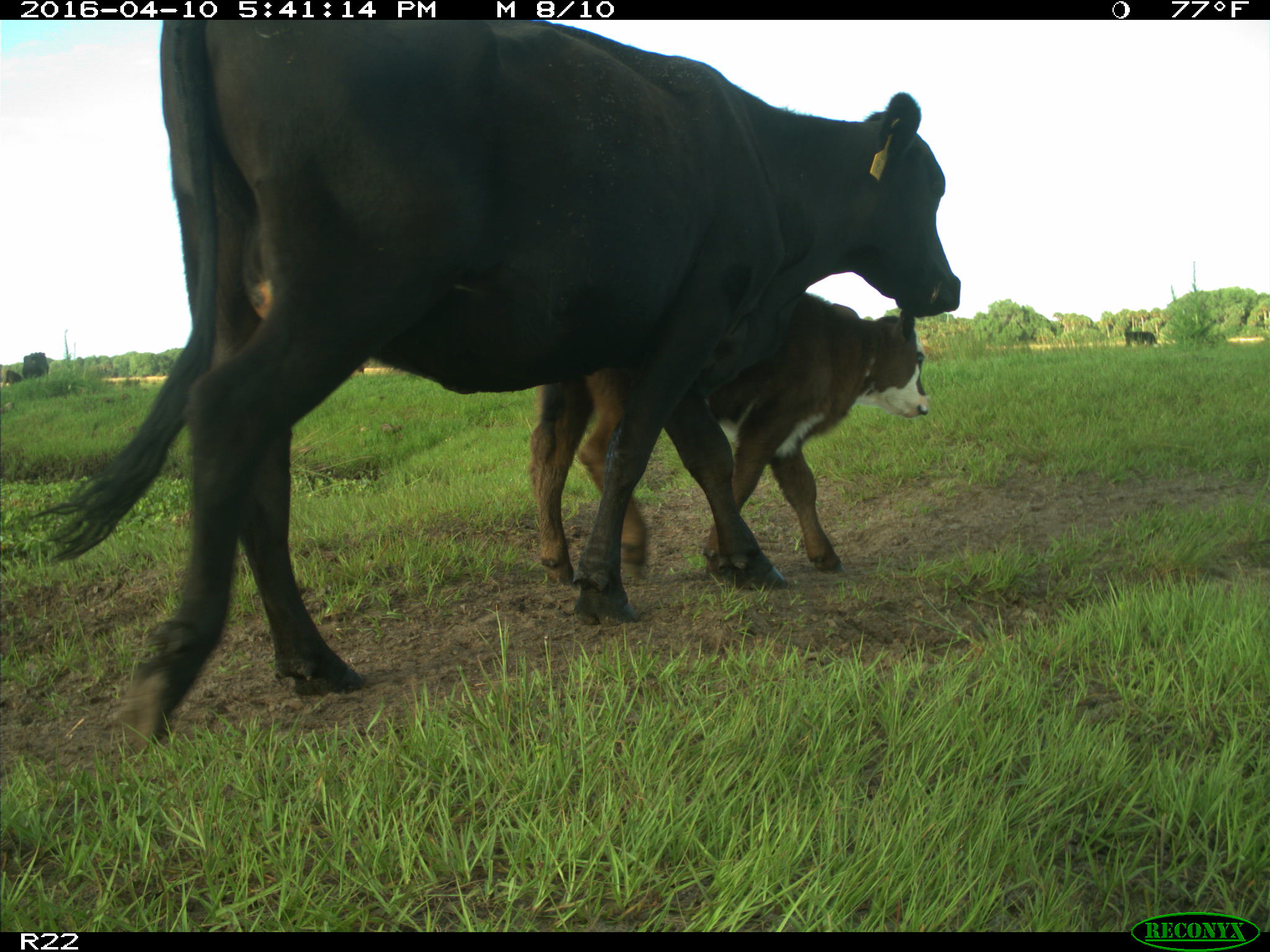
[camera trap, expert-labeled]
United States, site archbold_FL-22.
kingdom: Animalia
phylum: Chordata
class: Mammalia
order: Artiodactyla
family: Bovidae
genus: Bos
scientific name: Bos taurus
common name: domestic cow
Bos taurus (domestic cow).